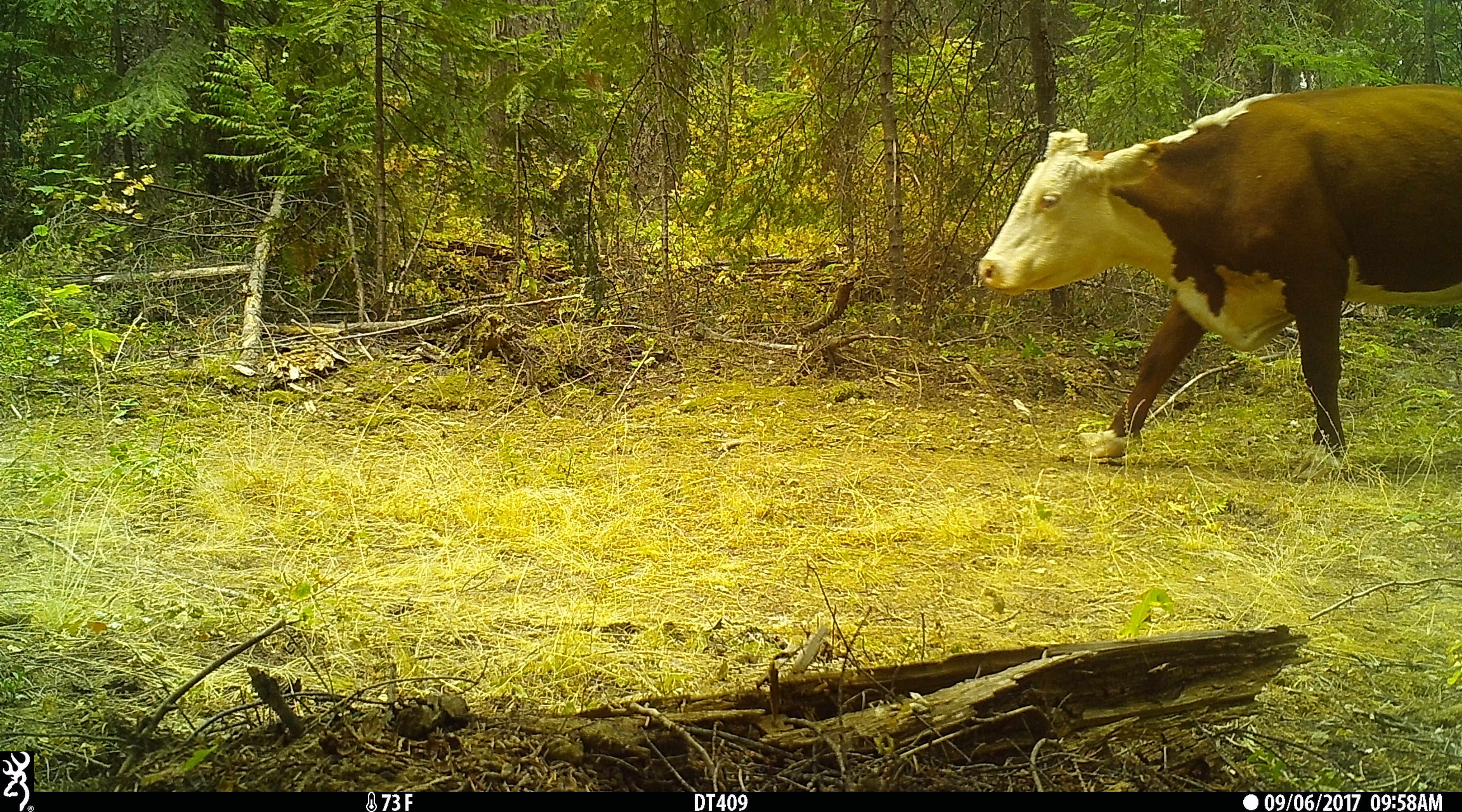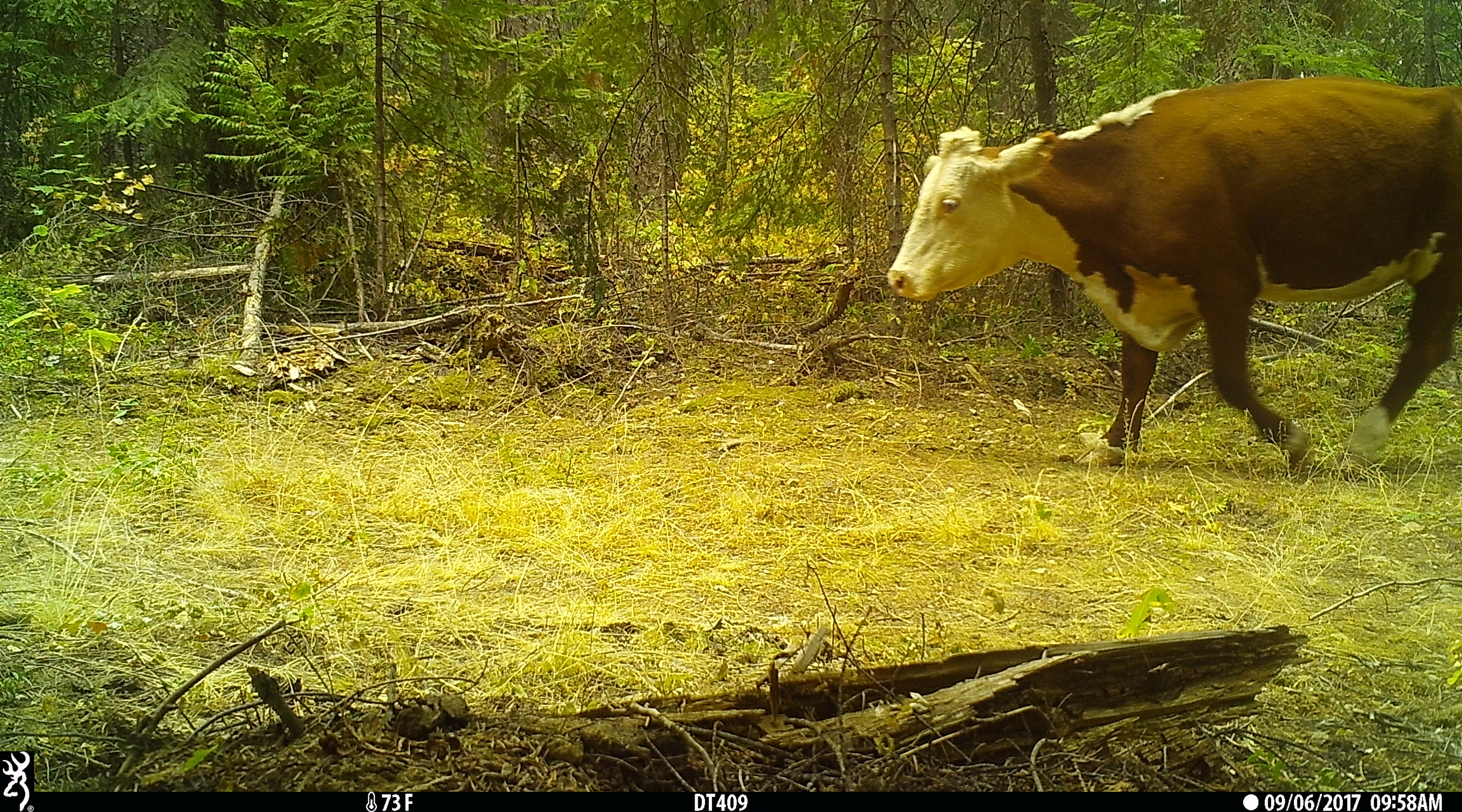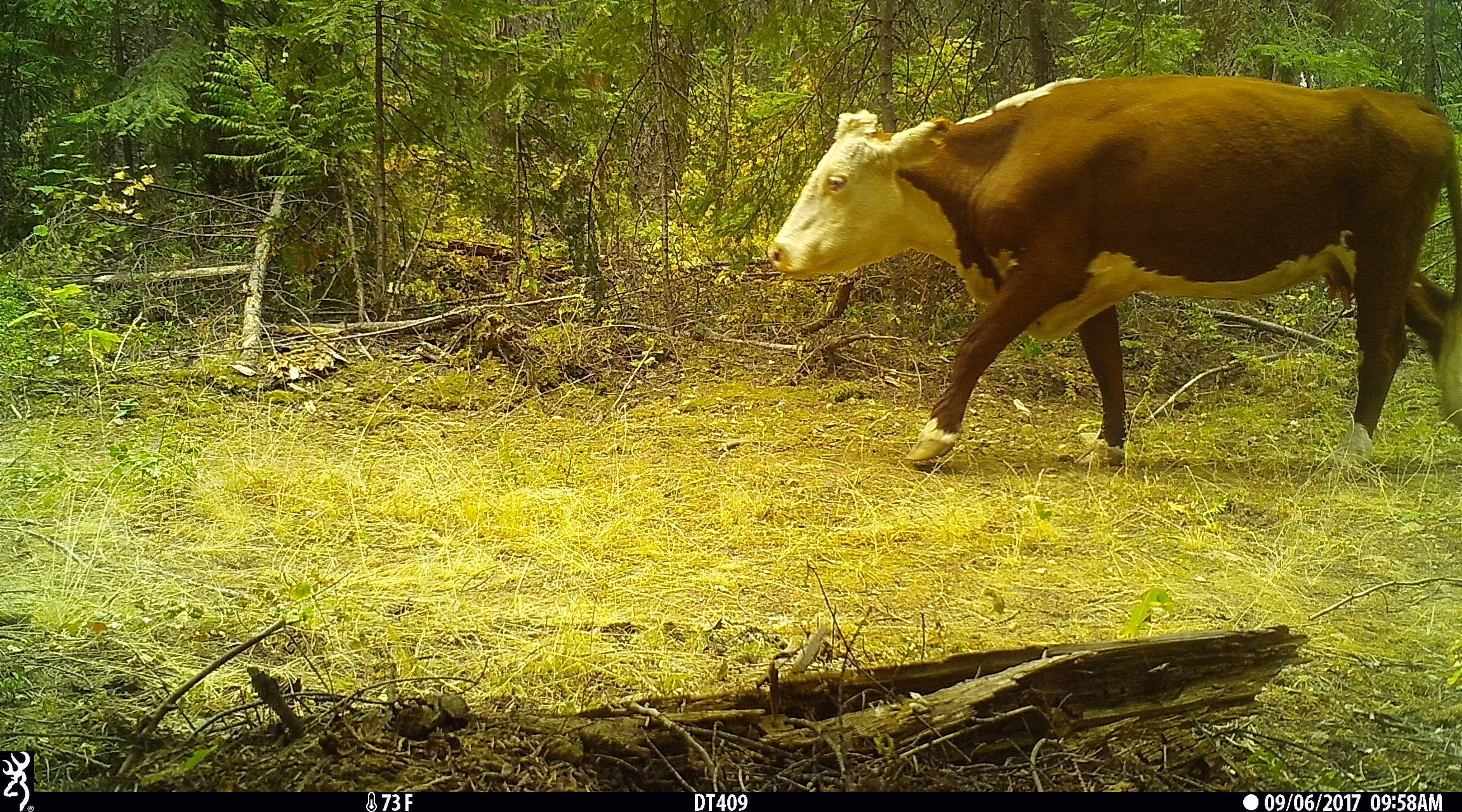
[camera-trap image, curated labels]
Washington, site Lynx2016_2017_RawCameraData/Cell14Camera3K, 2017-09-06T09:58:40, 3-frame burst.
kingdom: Animalia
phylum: Chordata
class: Mammalia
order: Artiodactyla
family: Bovidae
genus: Bos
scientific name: Bos taurus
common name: domestic cattle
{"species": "domestic cattle (Bos taurus)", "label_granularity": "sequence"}